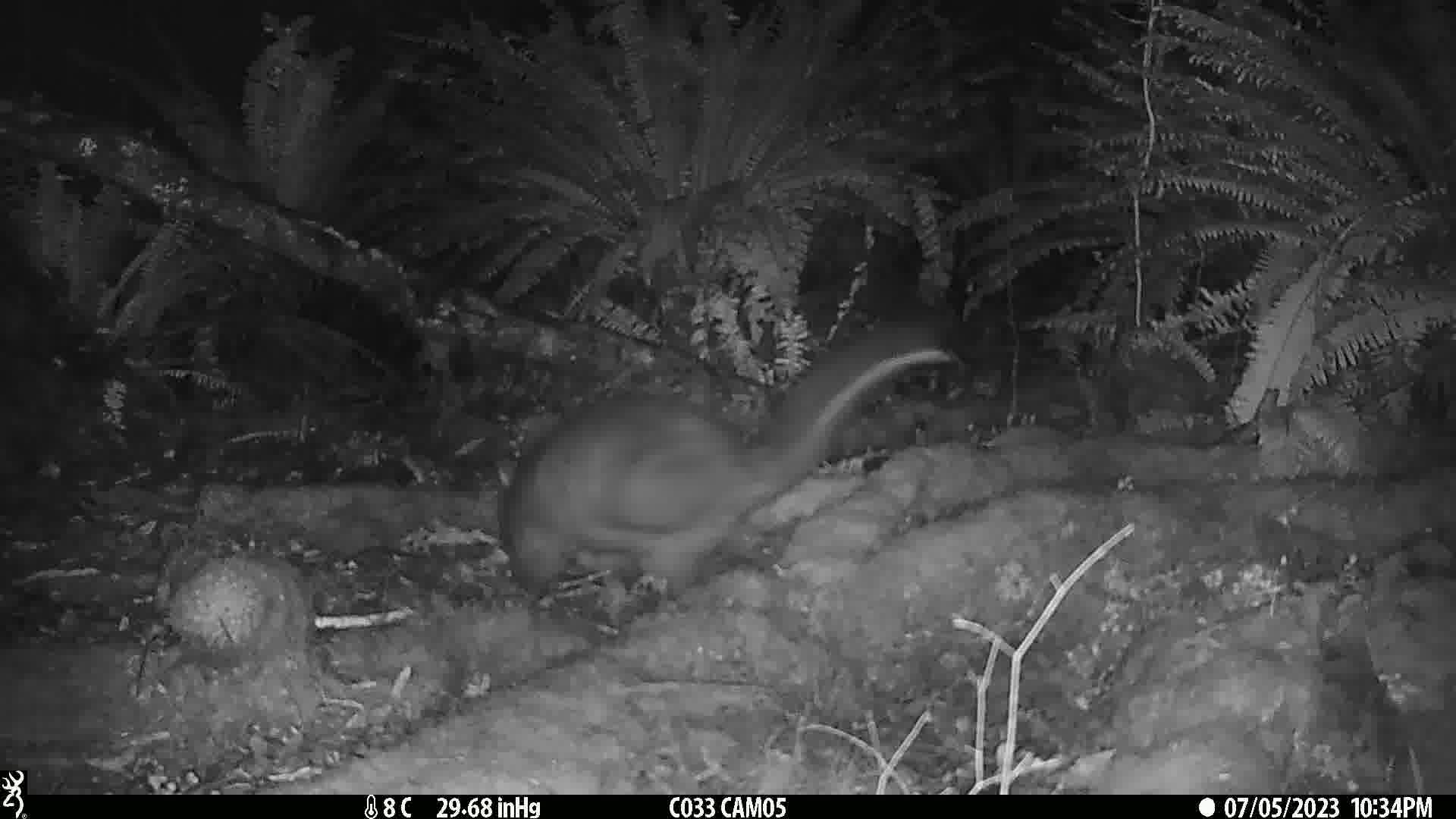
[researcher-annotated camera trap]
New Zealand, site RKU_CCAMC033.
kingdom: Animalia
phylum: Chordata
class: Mammalia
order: Diprotodontia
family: Phalangeridae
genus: Trichosurus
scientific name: Trichosurus vulpecula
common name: common brushtail possum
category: possum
Possum (common brushtail possum) (Trichosurus vulpecula).